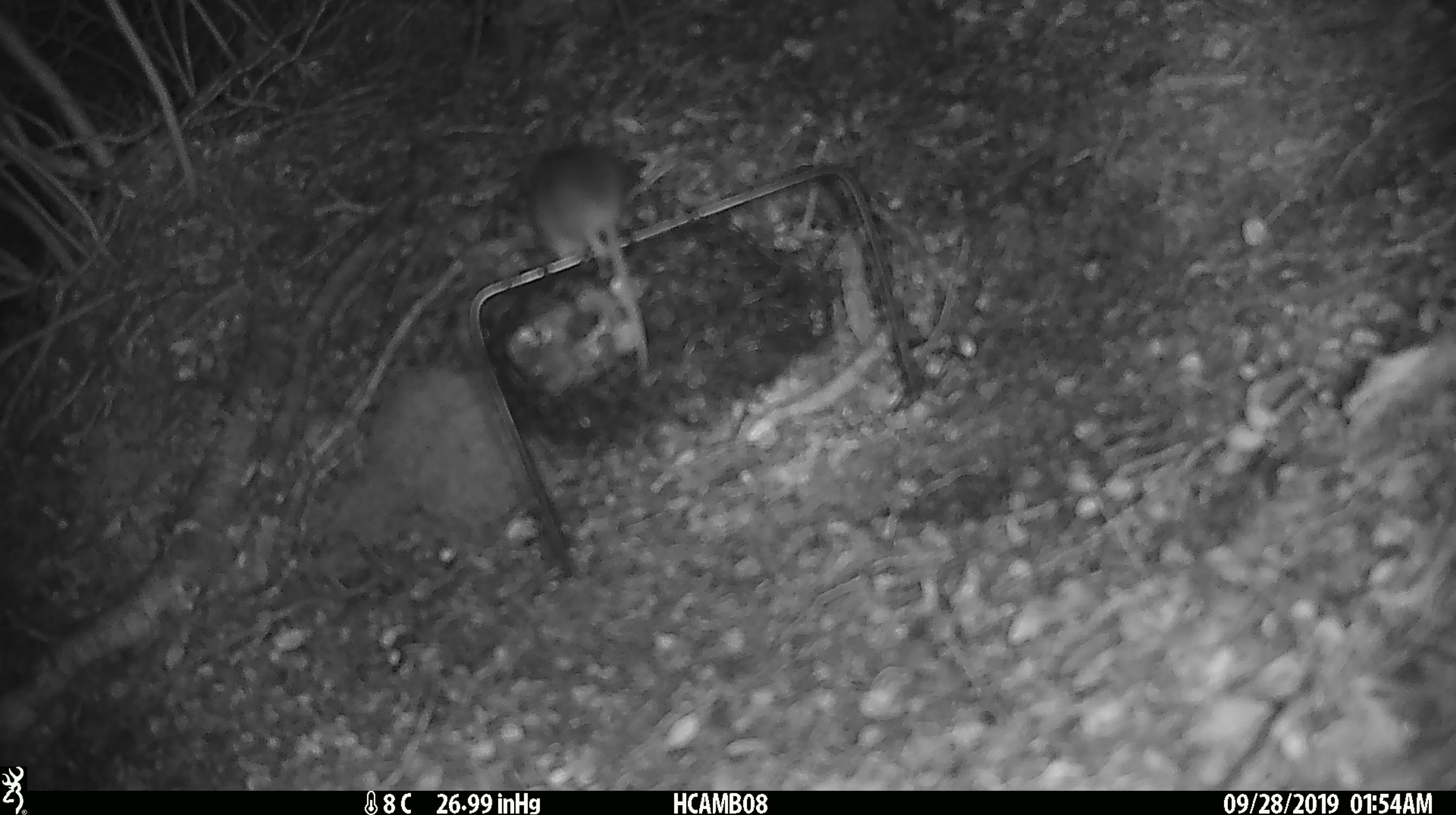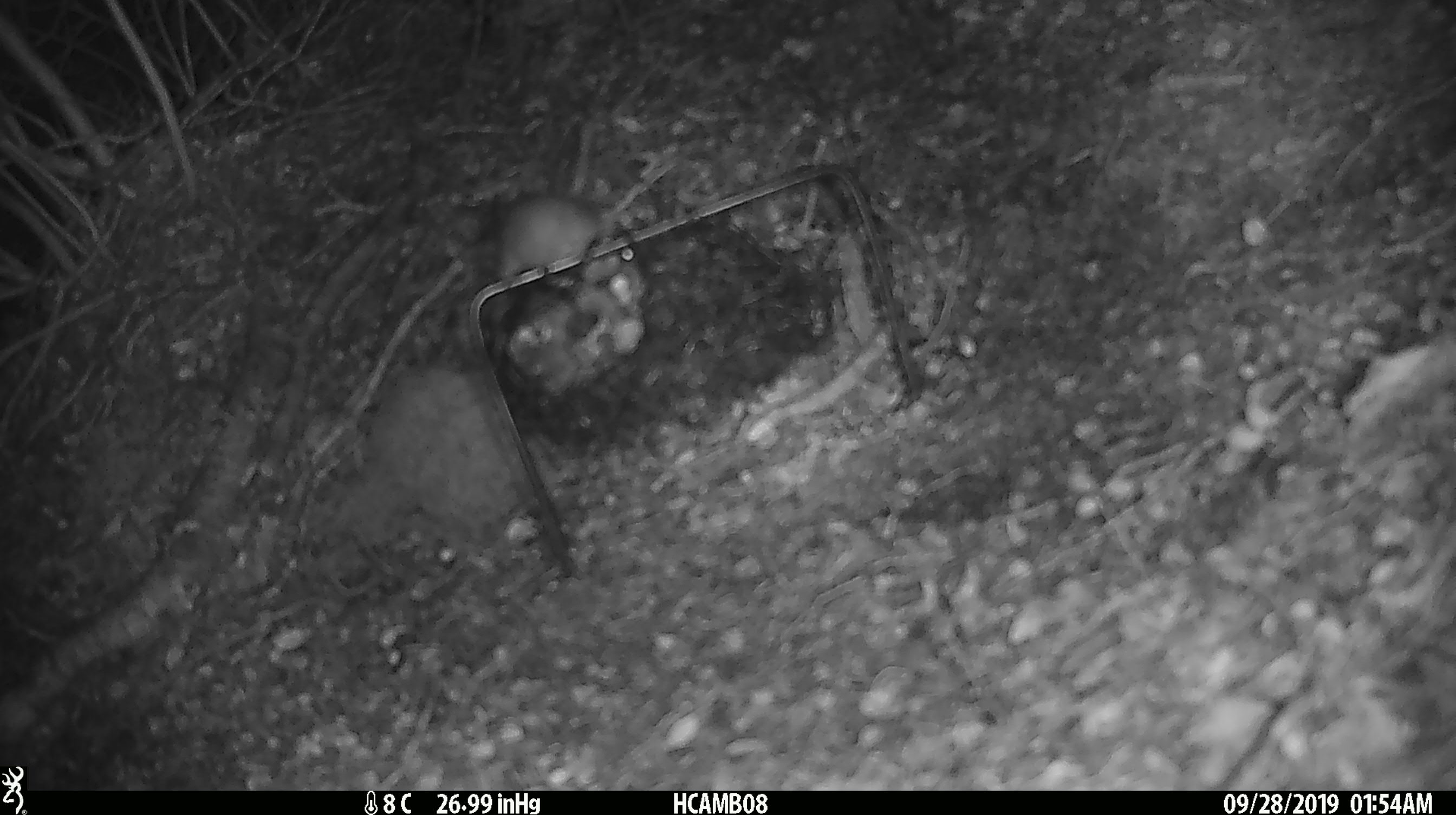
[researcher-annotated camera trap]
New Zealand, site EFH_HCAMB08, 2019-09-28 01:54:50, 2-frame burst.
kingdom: Animalia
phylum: Chordata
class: Mammalia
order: Rodentia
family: Muridae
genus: Mus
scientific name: Mus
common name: mouse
Mouse (Mus).